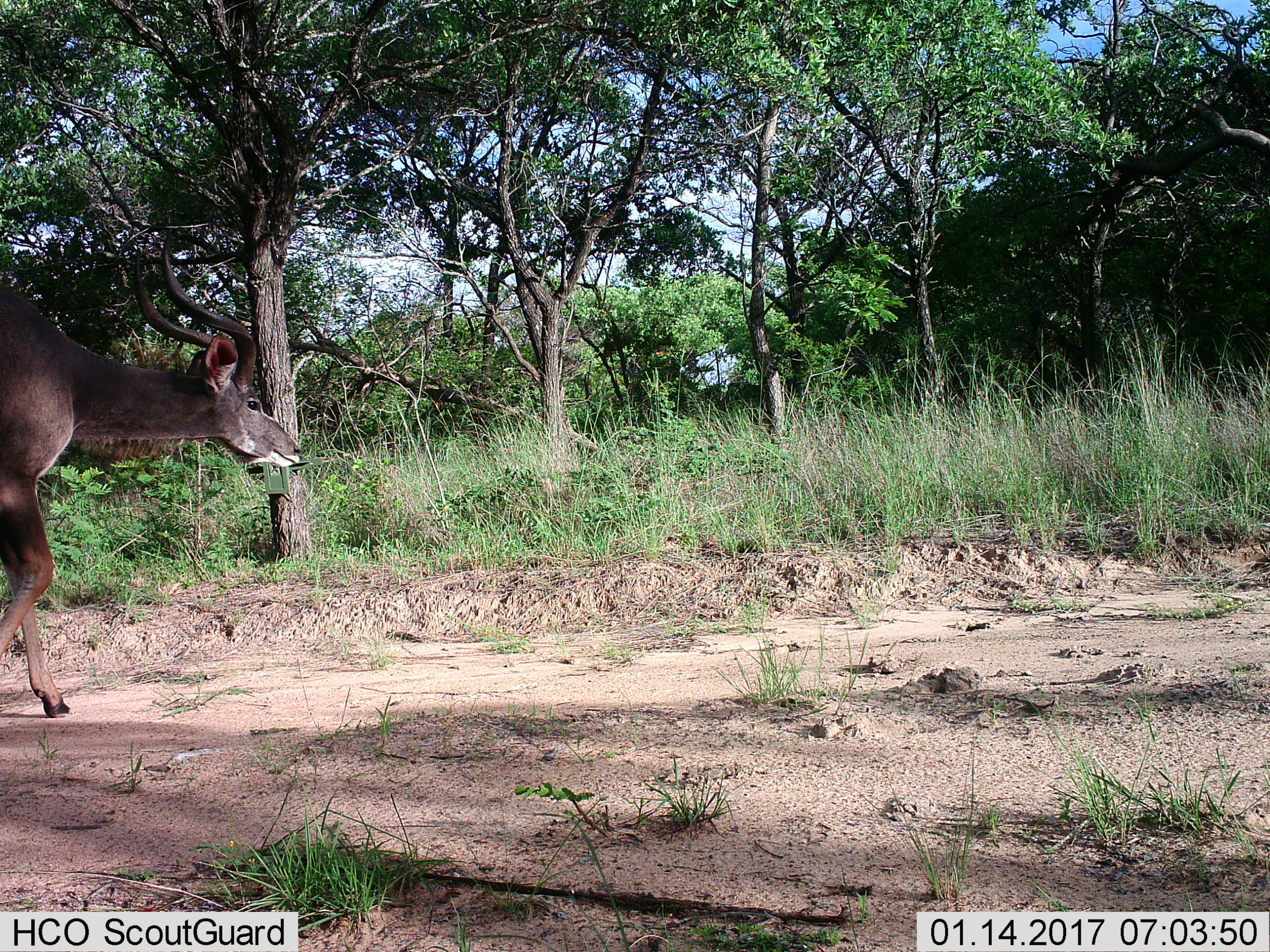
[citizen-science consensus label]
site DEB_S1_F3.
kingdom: Animalia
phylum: Chordata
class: Mammalia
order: Artiodactyla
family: Bovidae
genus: Tragelaphus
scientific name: Tragelaphus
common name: kudu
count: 1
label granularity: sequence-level